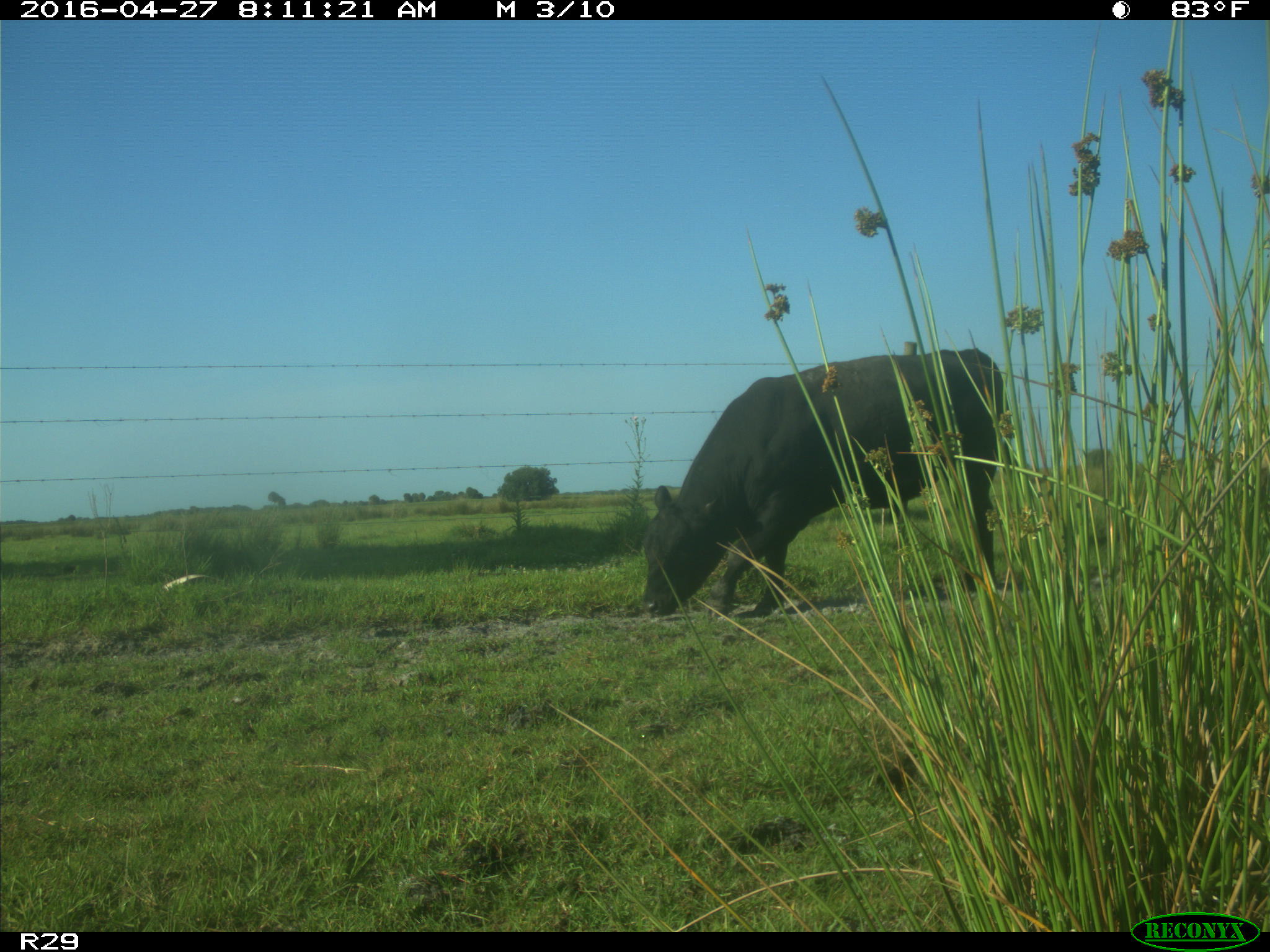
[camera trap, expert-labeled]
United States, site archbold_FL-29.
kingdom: Animalia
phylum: Chordata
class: Mammalia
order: Artiodactyla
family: Bovidae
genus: Bos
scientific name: Bos taurus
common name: domestic cow